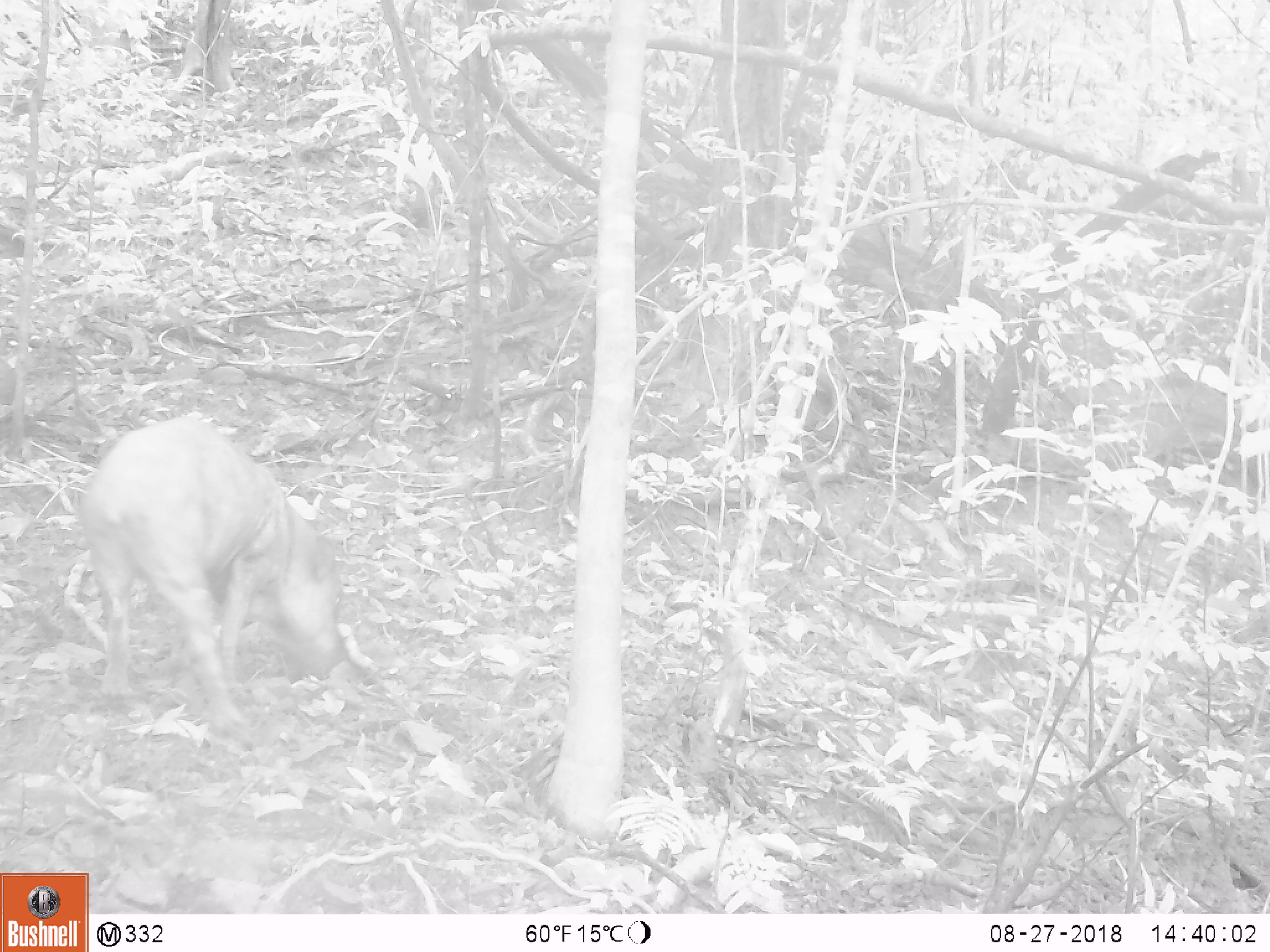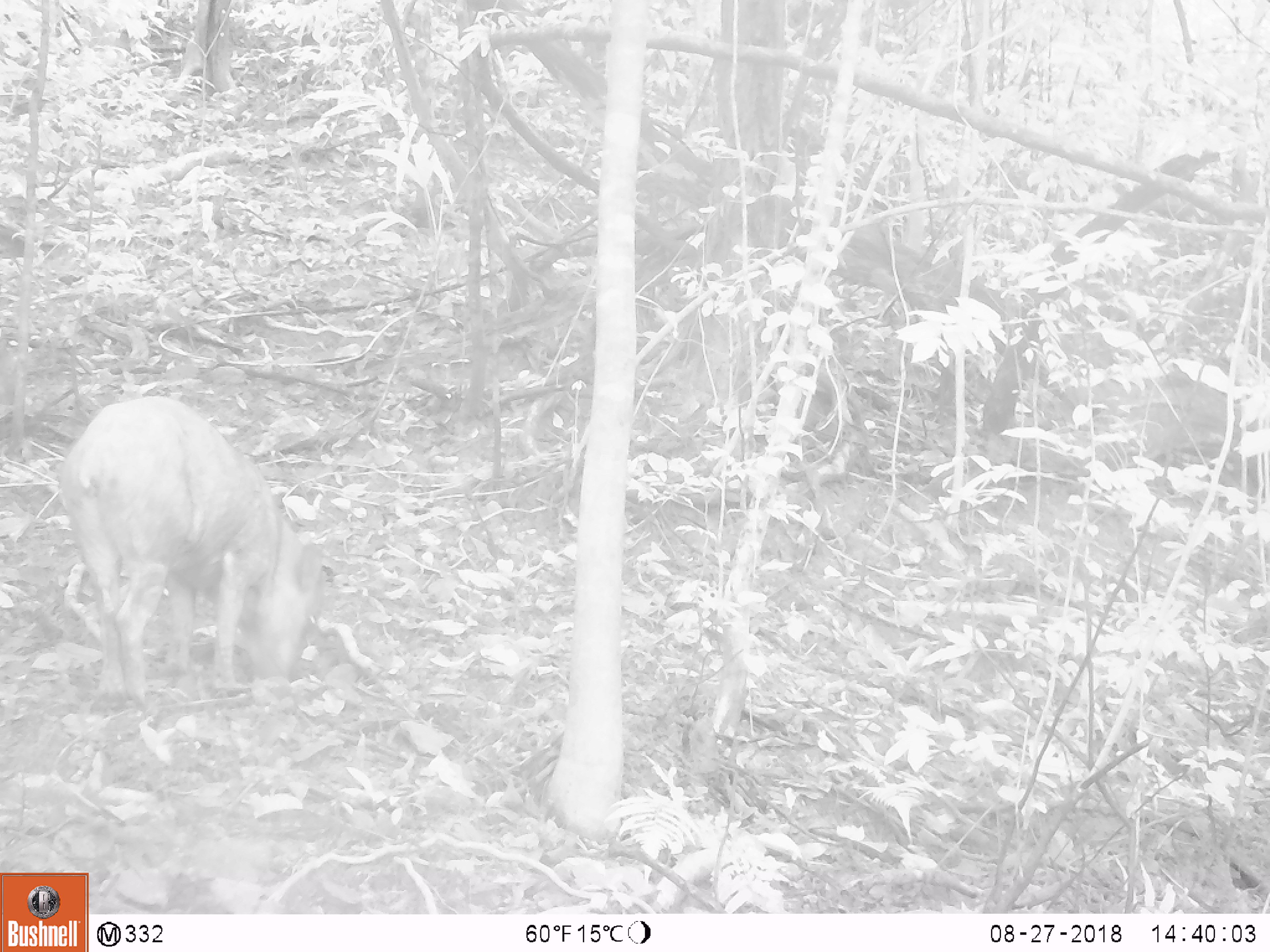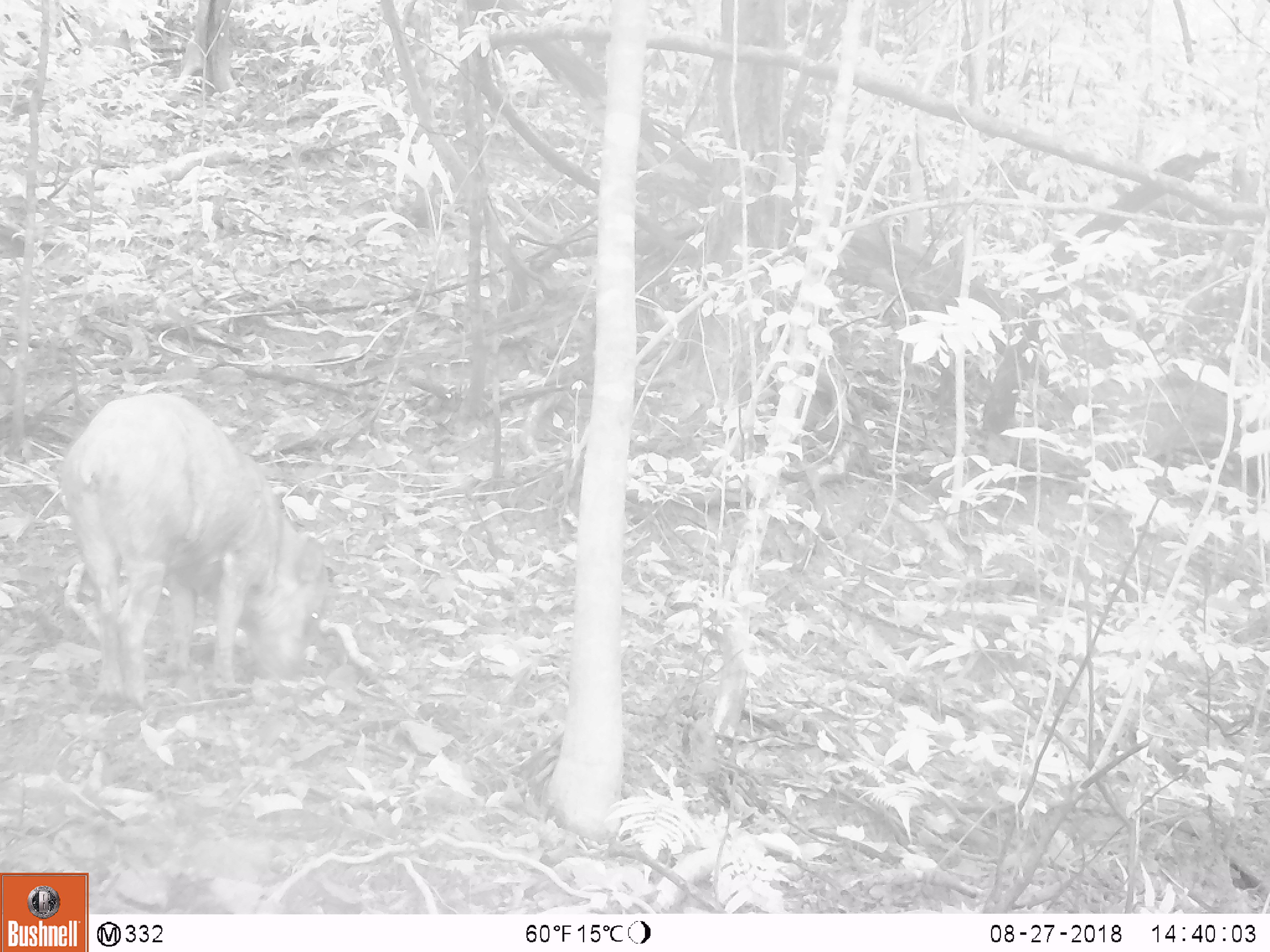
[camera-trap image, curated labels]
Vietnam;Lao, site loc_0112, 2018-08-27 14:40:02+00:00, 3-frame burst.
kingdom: Animalia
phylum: Chordata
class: Mammalia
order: Artiodactyla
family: Suidae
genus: Sus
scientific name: Sus scrofa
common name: eurasian wild pig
Eurasian wild pig (Sus scrofa). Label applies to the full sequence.